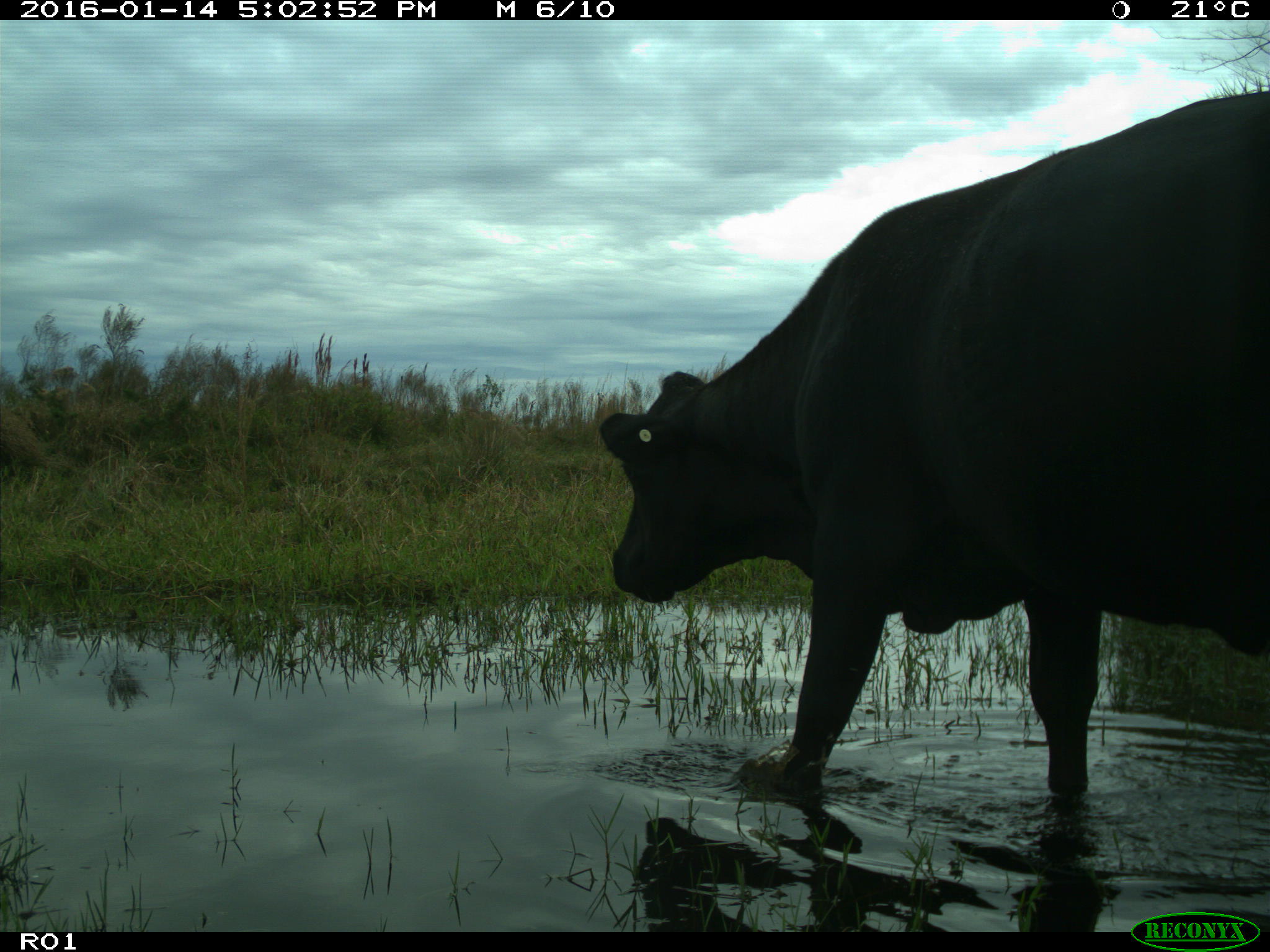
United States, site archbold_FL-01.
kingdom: Animalia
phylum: Chordata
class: Mammalia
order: Artiodactyla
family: Bovidae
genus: Bos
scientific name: Bos taurus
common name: domestic cow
Bos taurus (domestic cow).